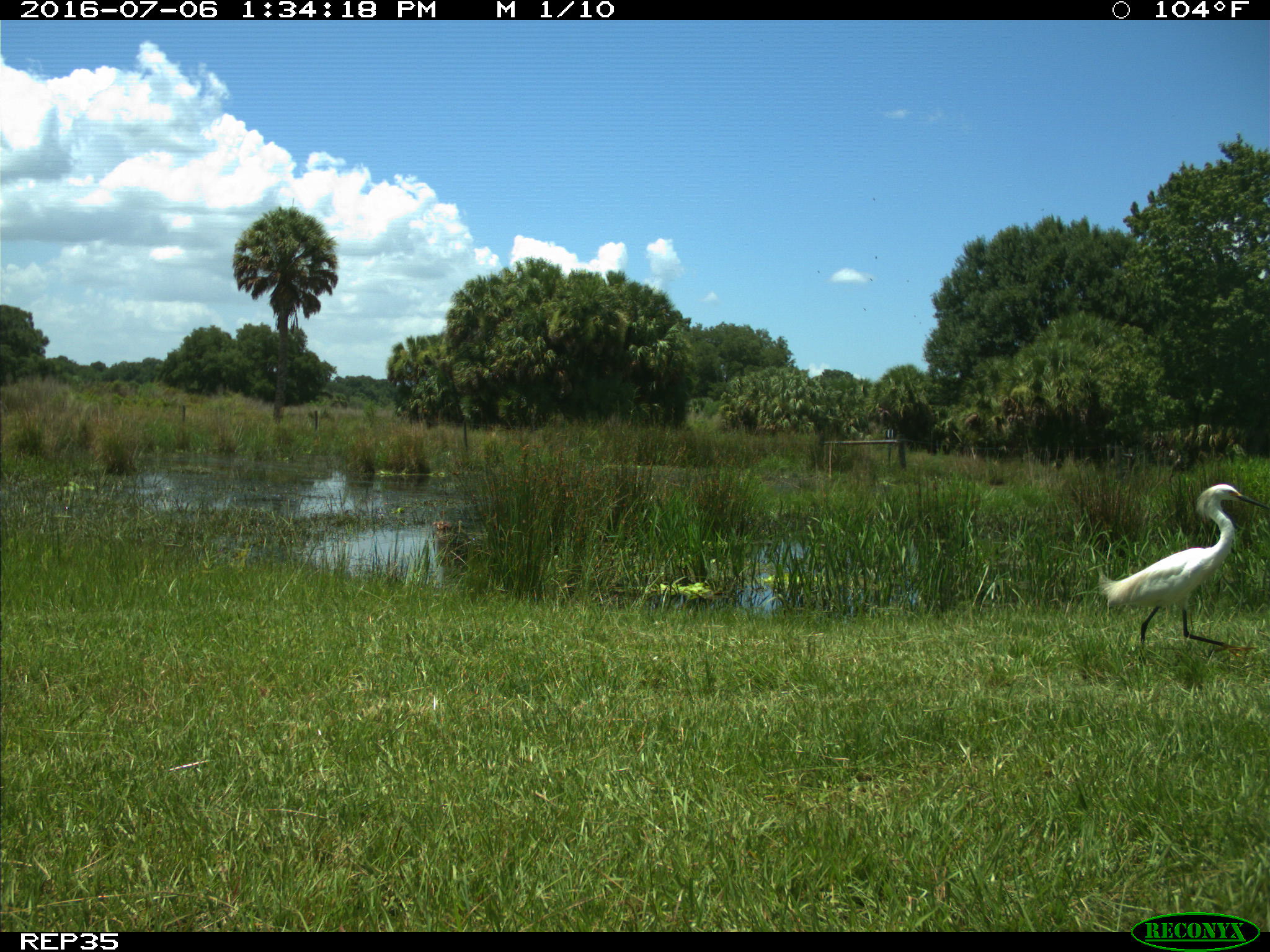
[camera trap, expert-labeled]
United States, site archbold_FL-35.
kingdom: Animalia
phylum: Chordata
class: Aves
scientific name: Aves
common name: birds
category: unidentified bird